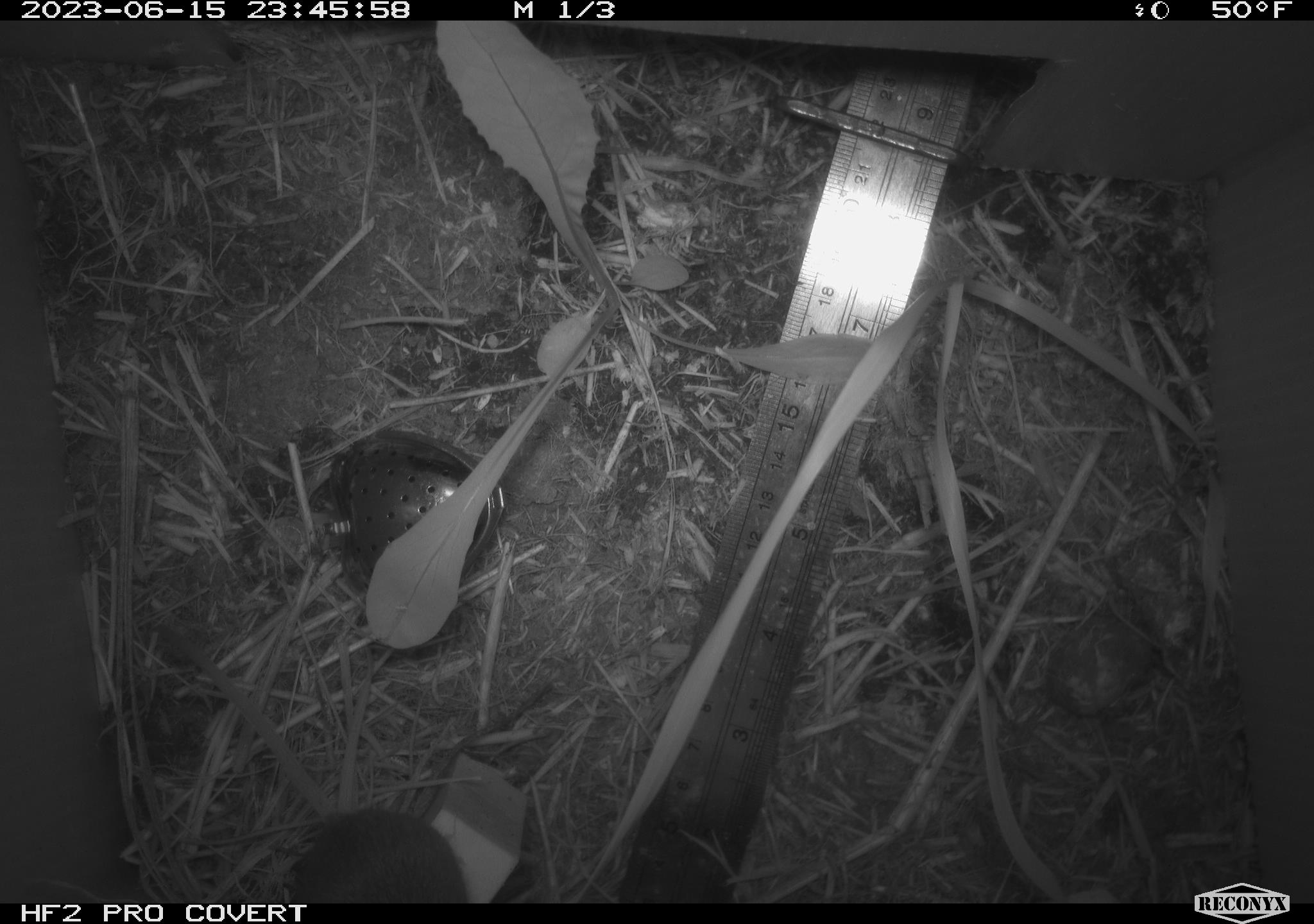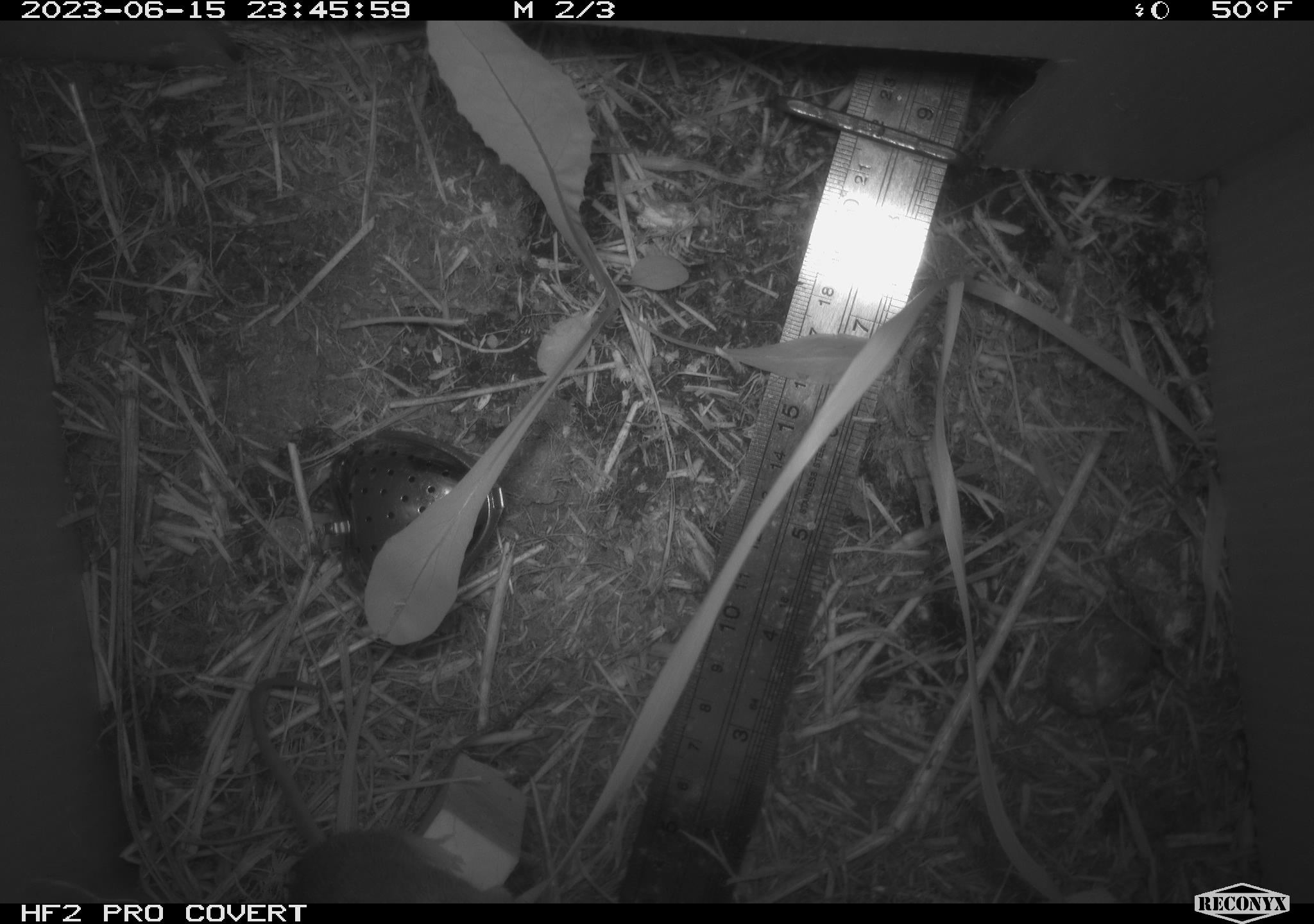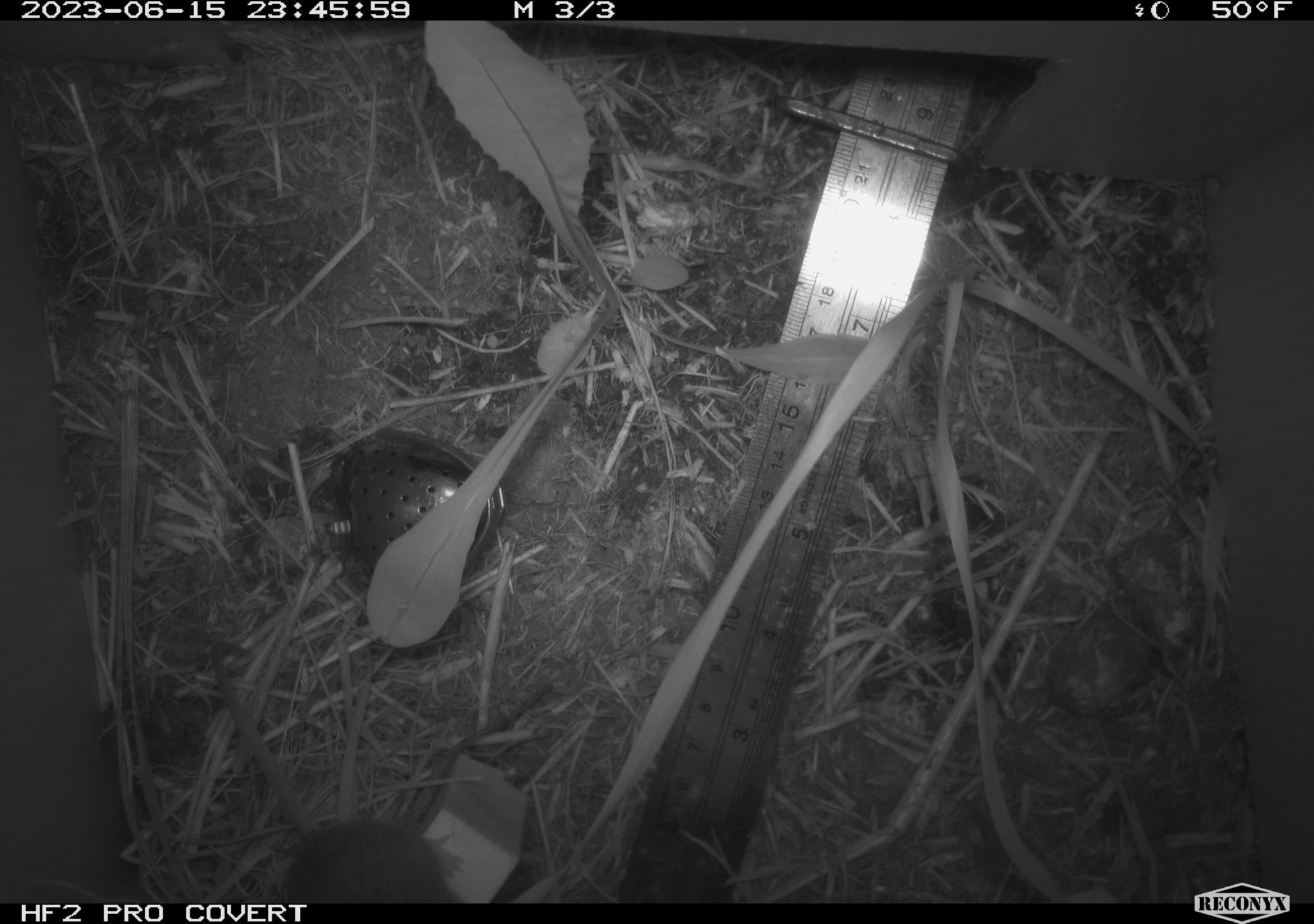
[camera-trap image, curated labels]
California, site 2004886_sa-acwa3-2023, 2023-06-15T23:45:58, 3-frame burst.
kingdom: Animalia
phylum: Chordata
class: Mammalia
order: Rodentia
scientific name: Rodentia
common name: mouse species